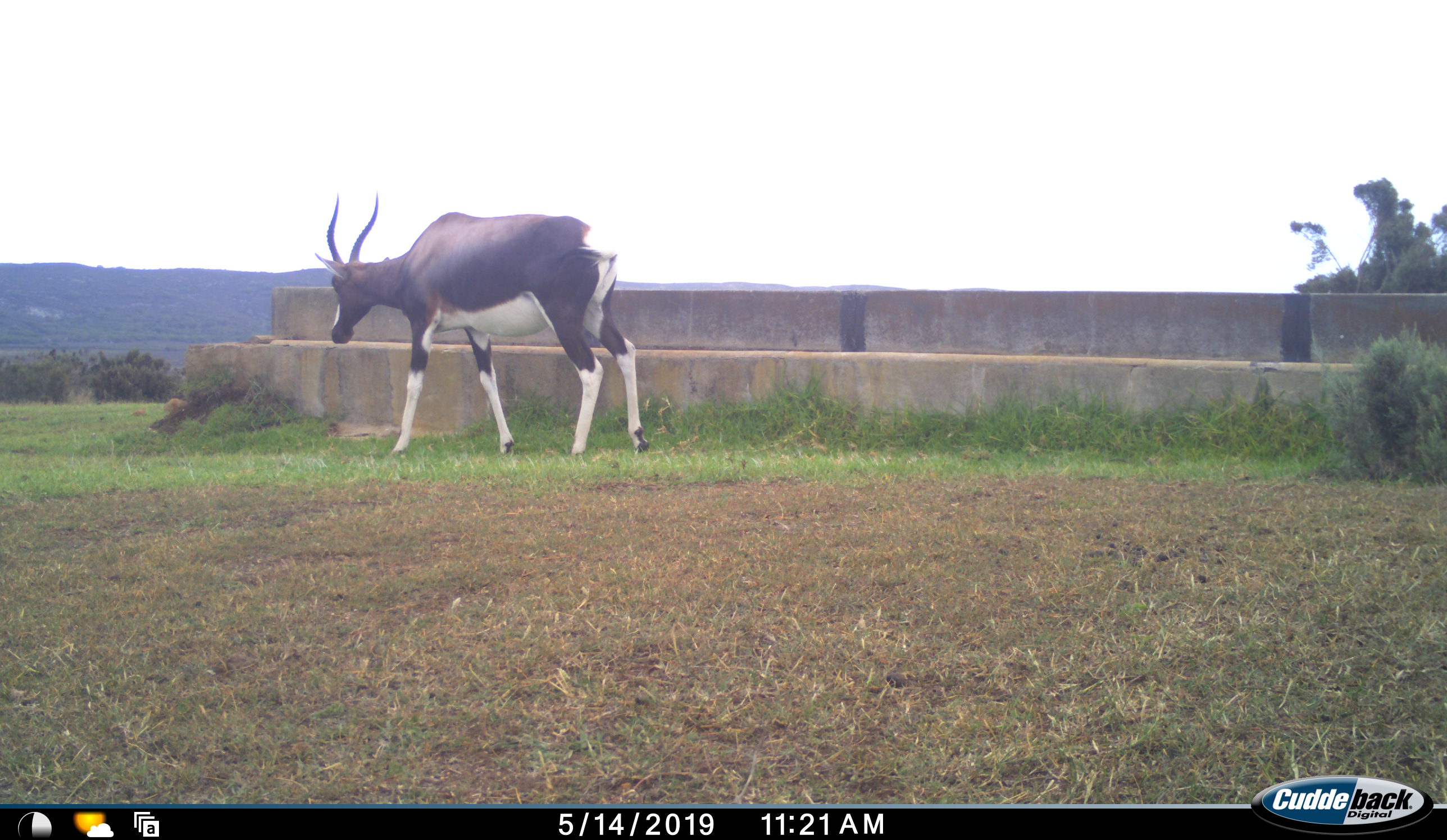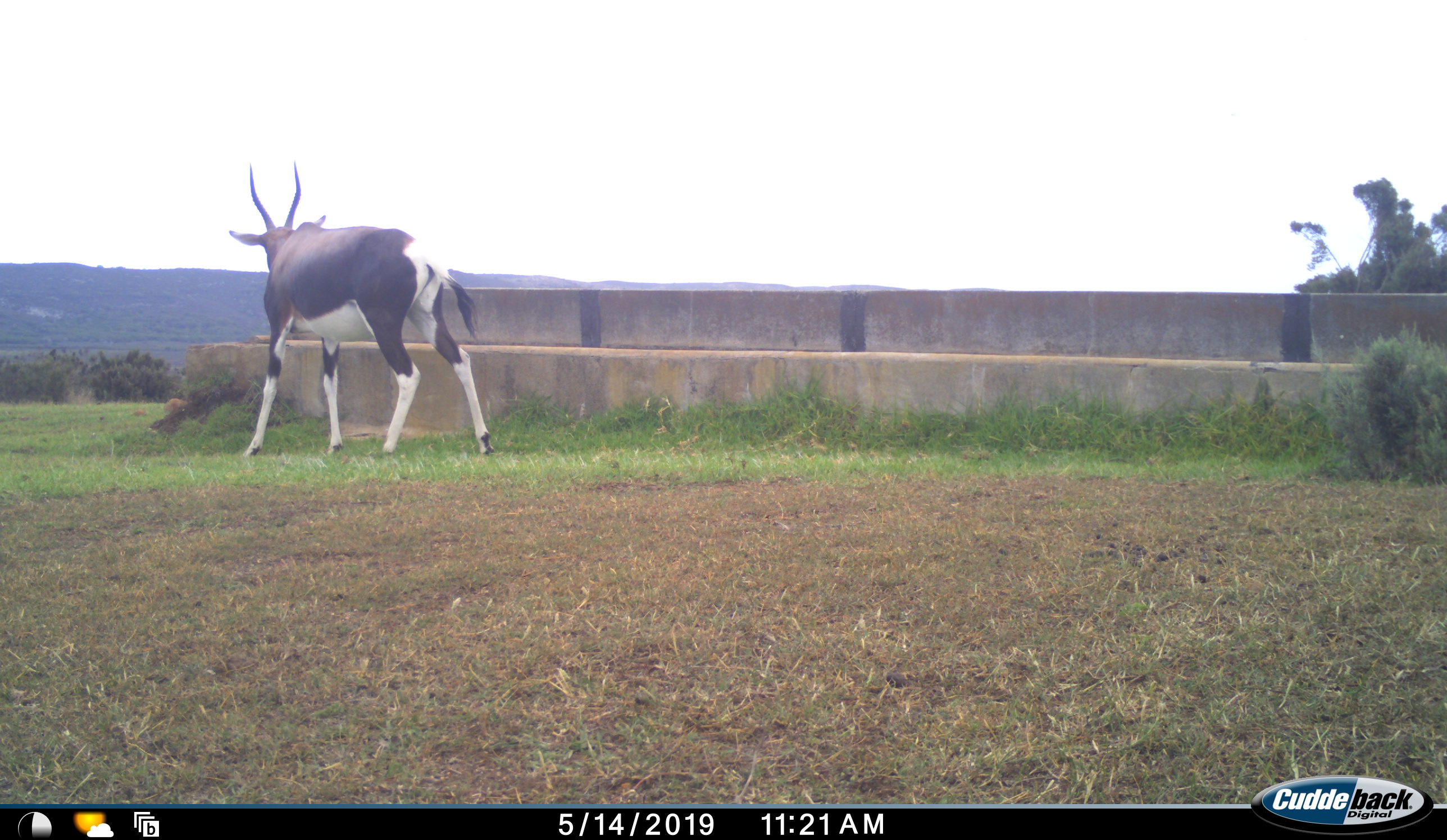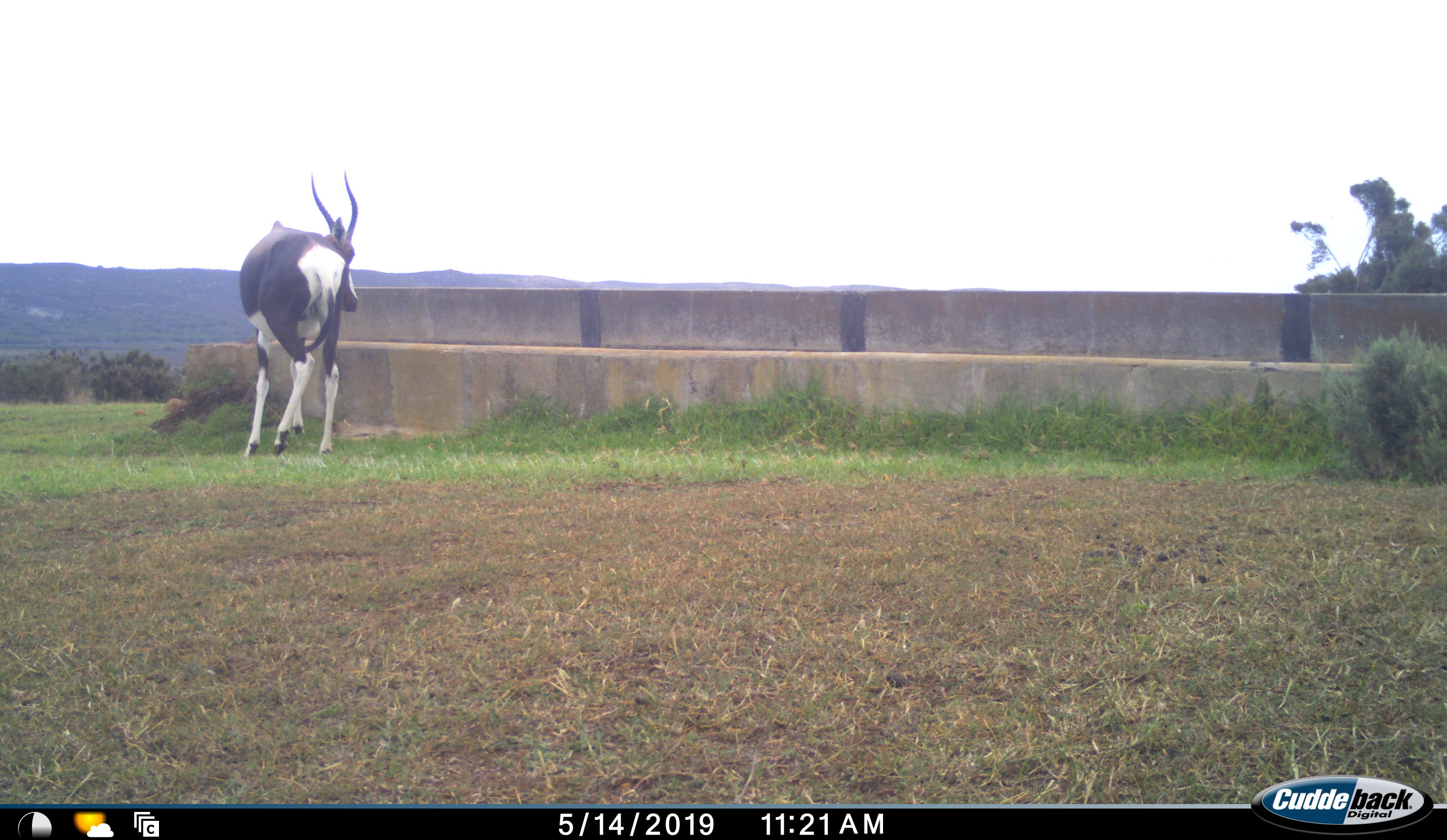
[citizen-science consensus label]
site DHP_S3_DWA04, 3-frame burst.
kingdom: Animalia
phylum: Chordata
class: Mammalia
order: Artiodactyla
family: Bovidae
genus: Damaliscus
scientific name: Damaliscus pygargus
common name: bontebok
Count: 1.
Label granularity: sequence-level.